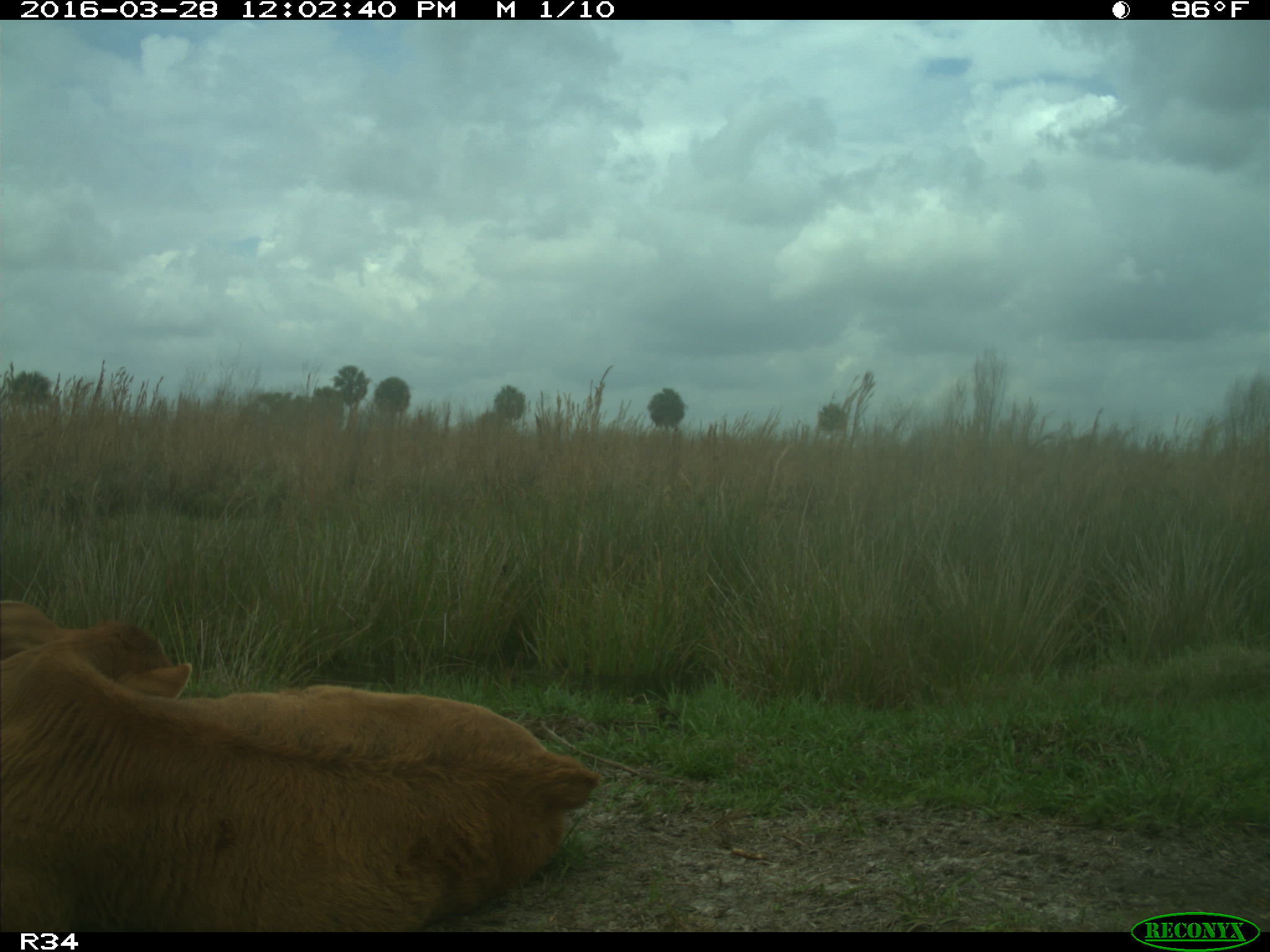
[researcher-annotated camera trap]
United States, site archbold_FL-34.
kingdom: Animalia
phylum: Chordata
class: Mammalia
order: Artiodactyla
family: Bovidae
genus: Bos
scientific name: Bos taurus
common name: domestic cow